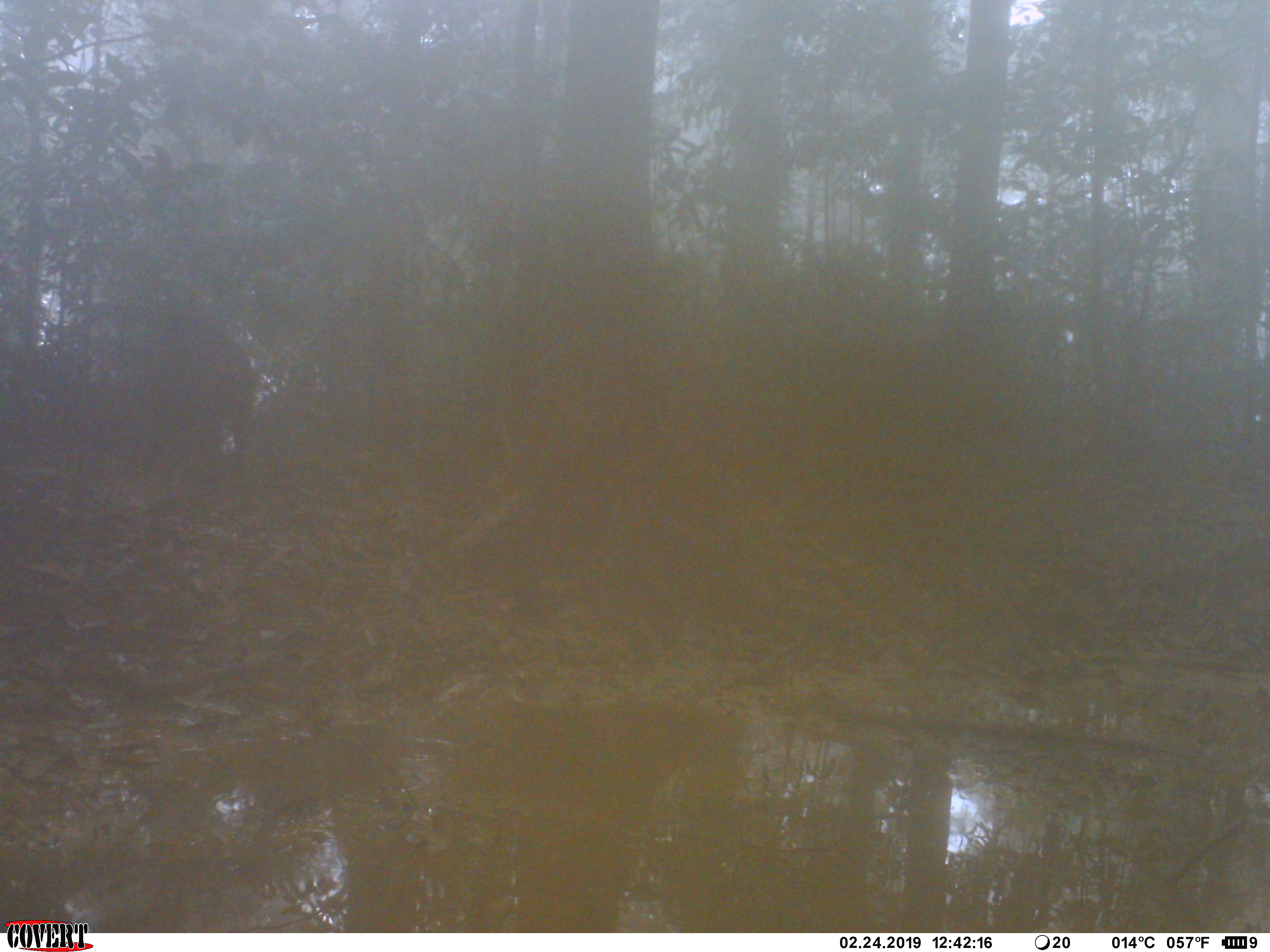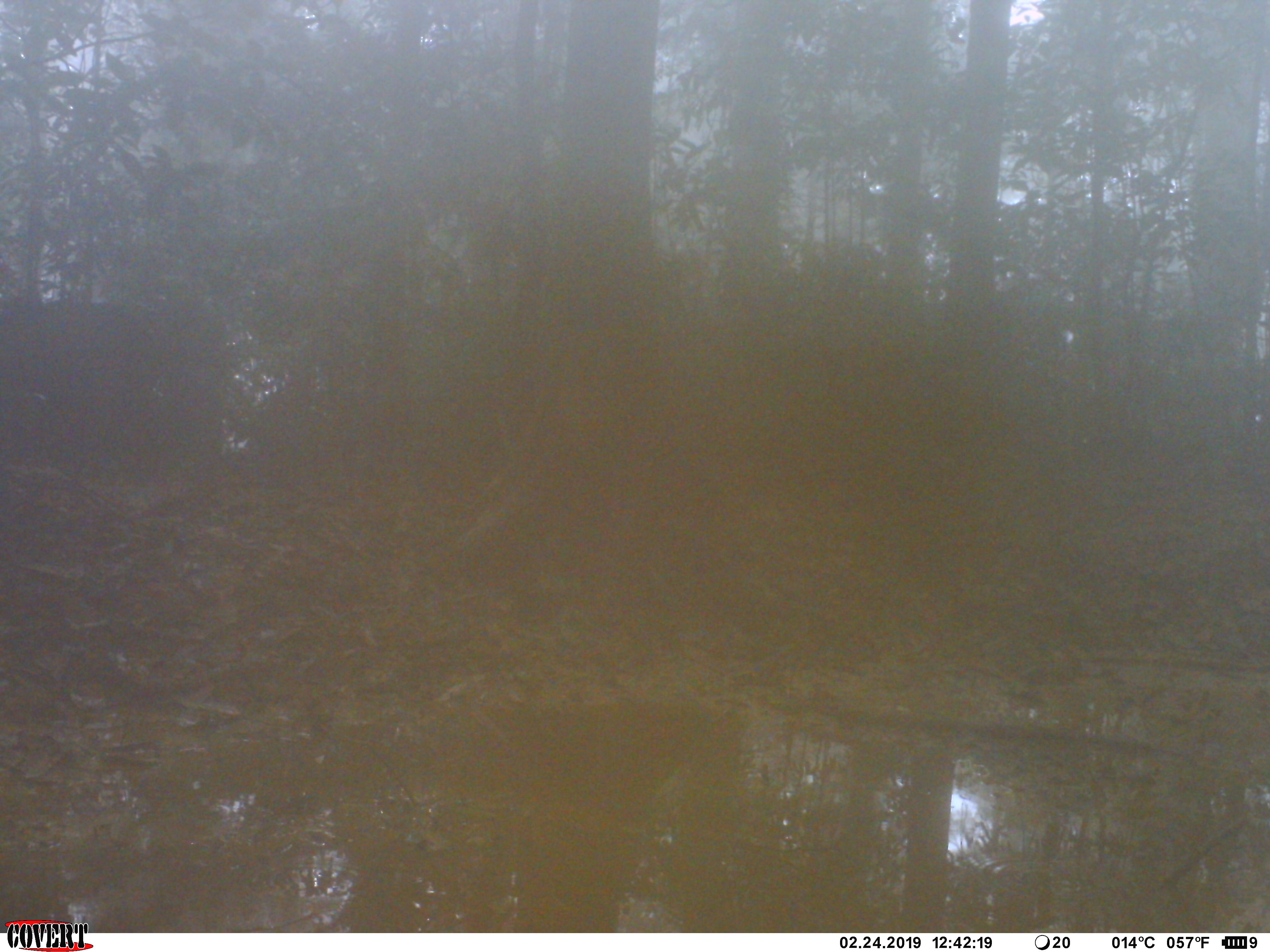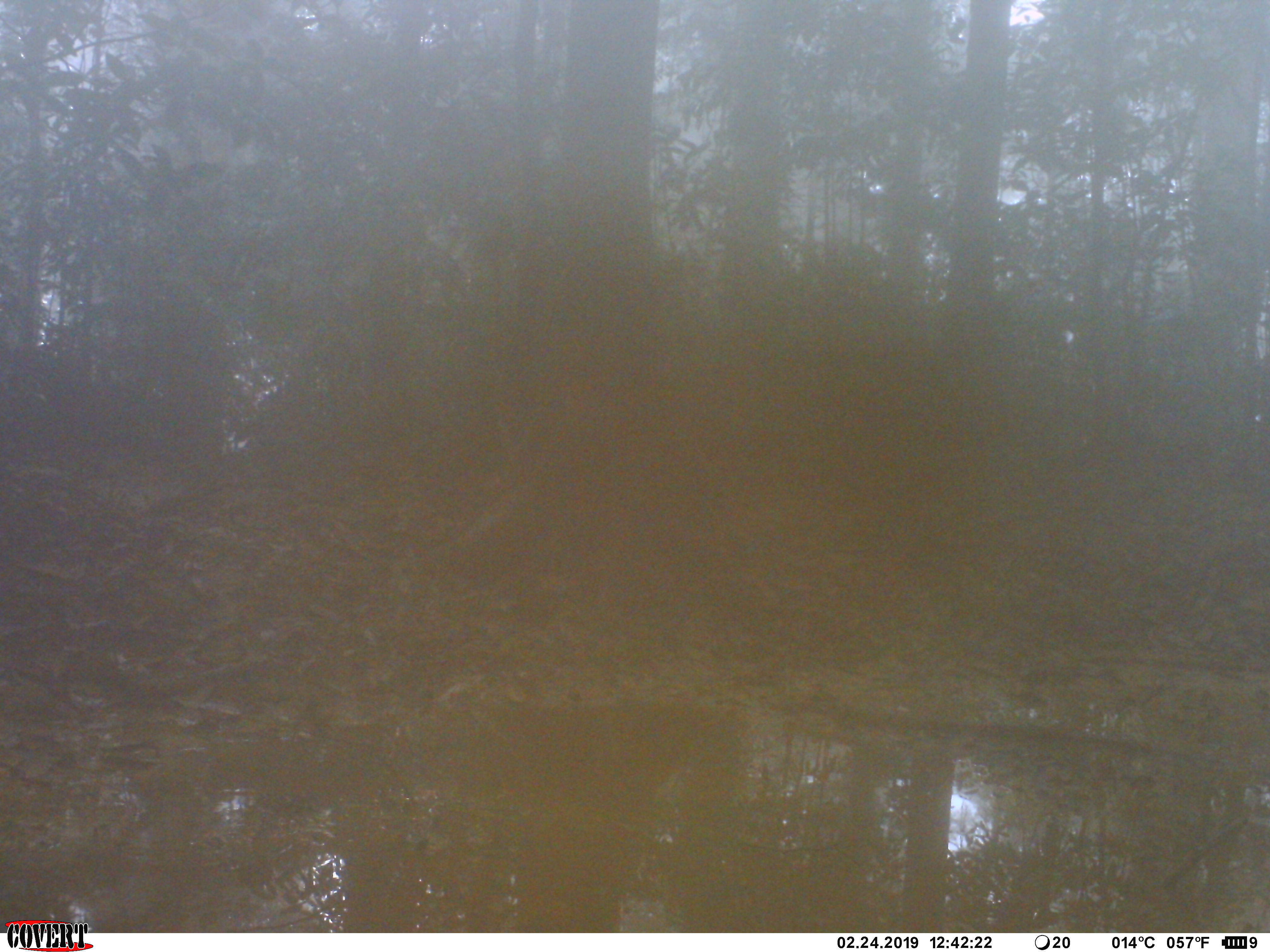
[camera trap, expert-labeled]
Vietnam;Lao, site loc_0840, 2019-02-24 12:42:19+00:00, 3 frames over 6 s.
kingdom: Animalia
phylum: Chordata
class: Mammalia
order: Artiodactyla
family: Suidae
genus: Sus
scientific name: Sus scrofa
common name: eurasian wild pig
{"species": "eurasian wild pig (Sus scrofa)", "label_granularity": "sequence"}